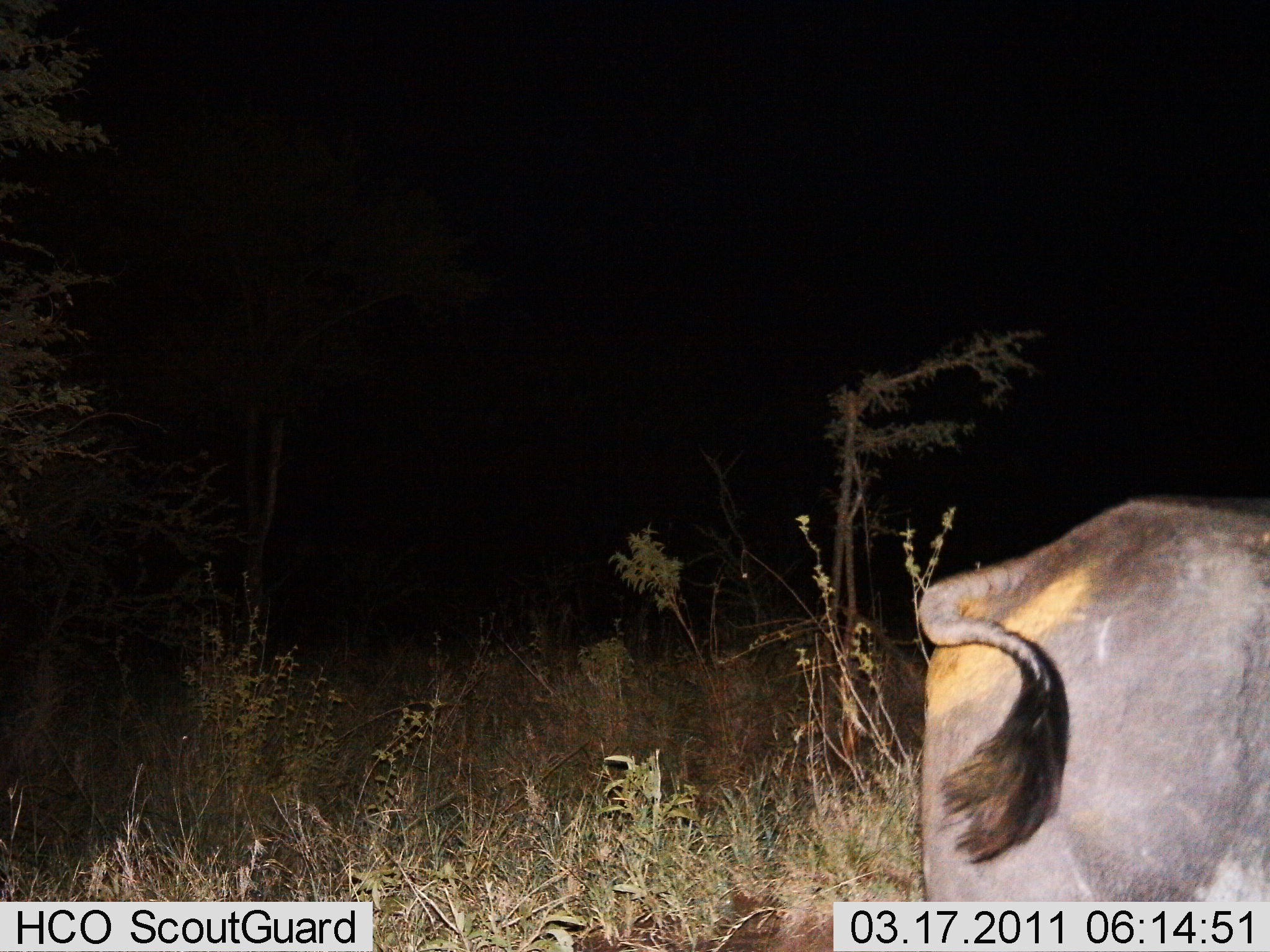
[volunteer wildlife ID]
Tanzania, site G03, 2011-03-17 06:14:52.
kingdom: Animalia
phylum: Chordata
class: Mammalia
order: Artiodactyla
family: Bovidae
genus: Connochaetes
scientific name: Connochaetes taurinus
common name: blue wildebeest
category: wildebeest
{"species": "wildebeest (blue wildebeest) (Connochaetes taurinus)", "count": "1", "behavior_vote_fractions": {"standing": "88%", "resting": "0%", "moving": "12%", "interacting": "0%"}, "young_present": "0%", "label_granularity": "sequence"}